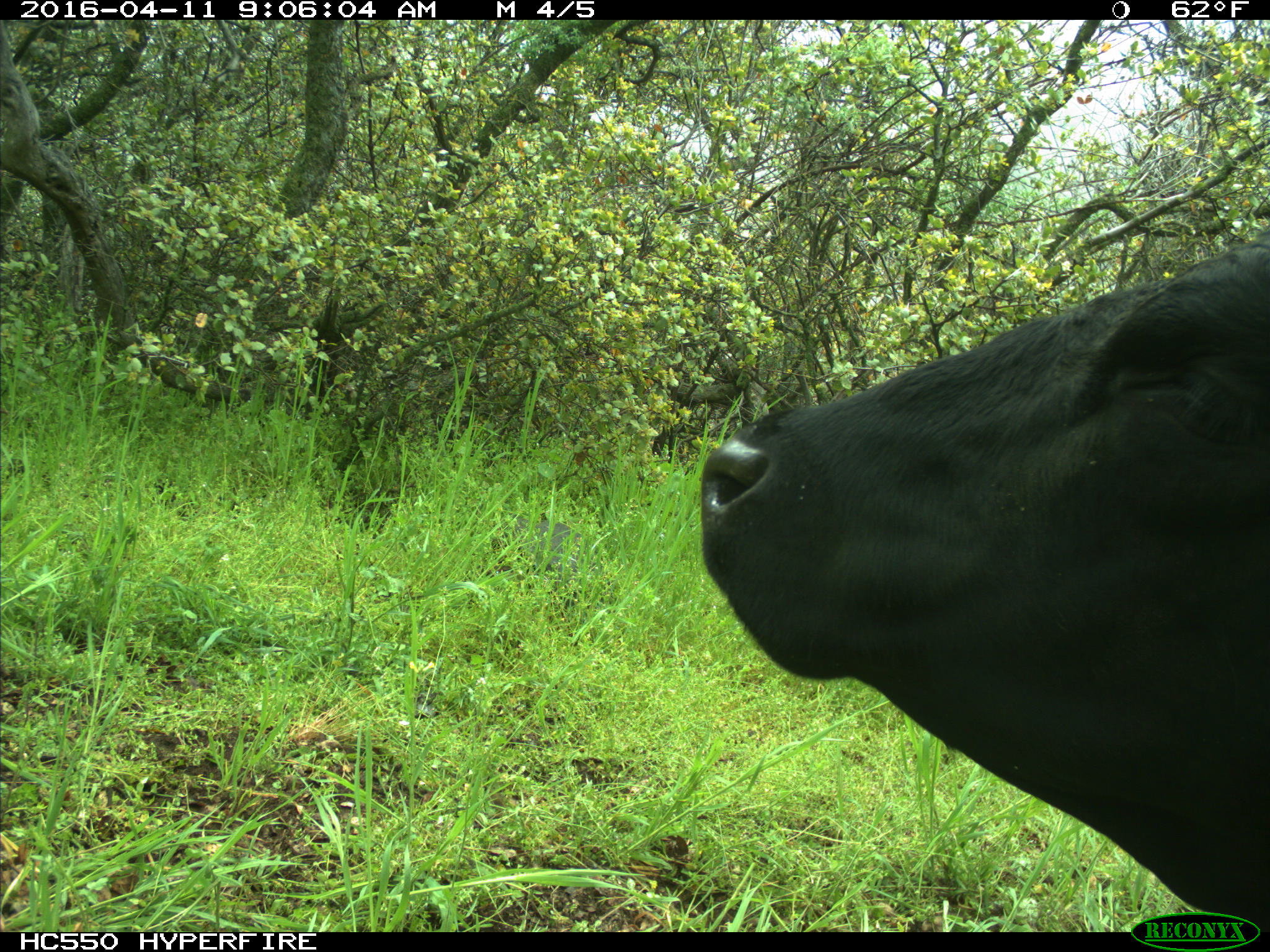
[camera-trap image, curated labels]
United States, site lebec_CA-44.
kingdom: Animalia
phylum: Chordata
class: Mammalia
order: Artiodactyla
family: Bovidae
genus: Bos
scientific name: Bos taurus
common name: domestic cow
Bos taurus (domestic cow).